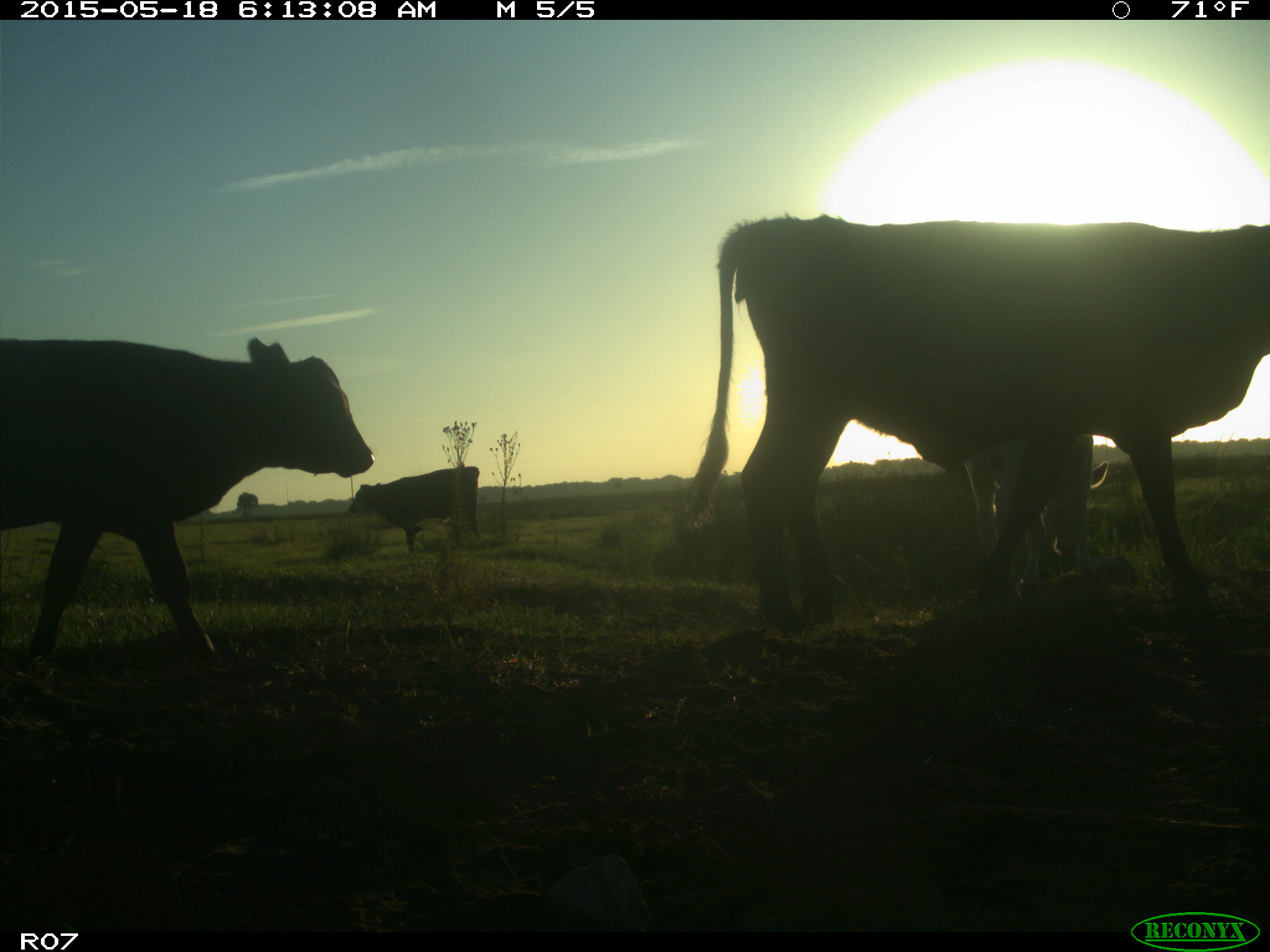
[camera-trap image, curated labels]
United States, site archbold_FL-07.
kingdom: Animalia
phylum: Chordata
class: Mammalia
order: Artiodactyla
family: Bovidae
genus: Bos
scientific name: Bos taurus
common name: domestic cow